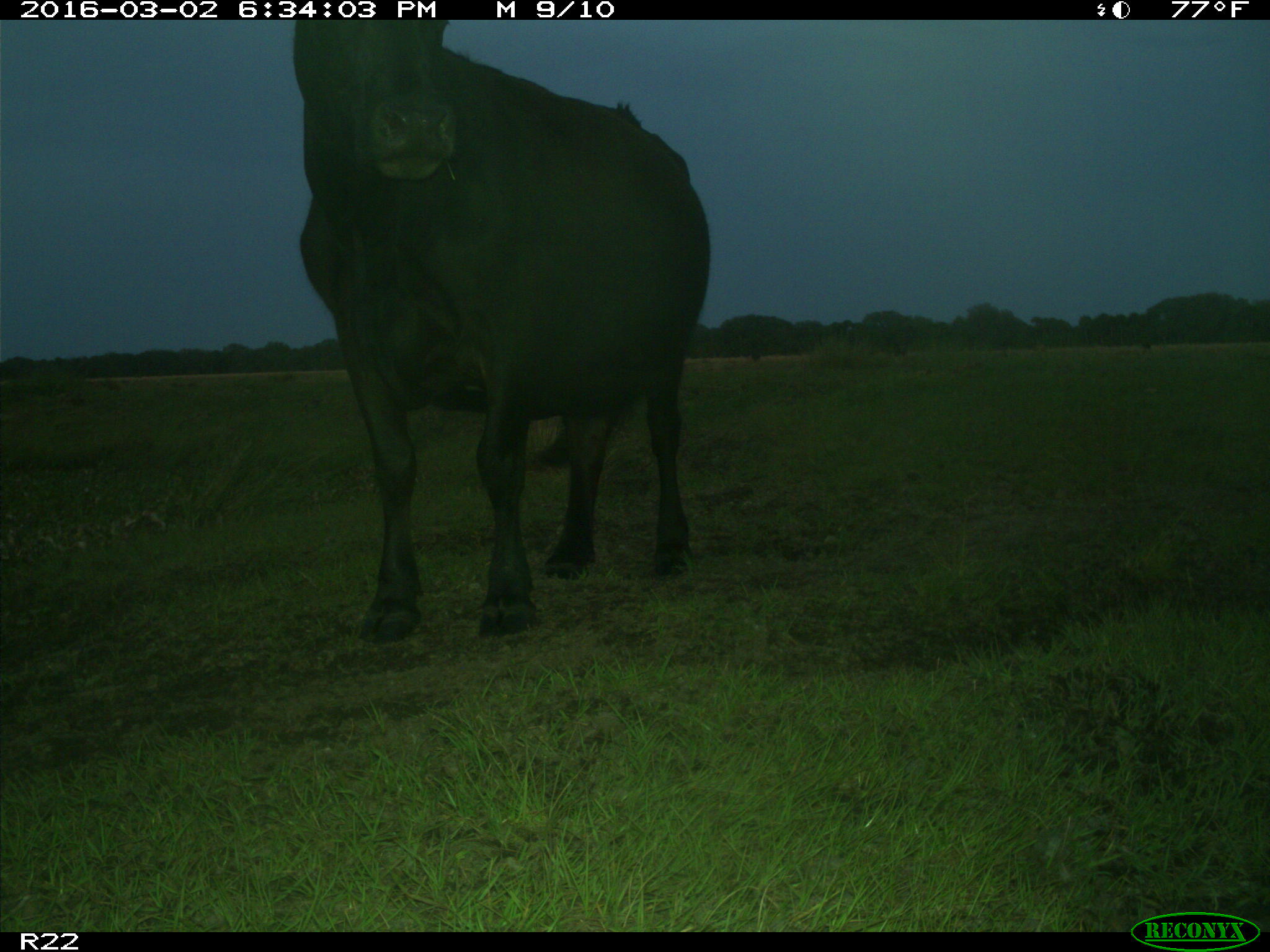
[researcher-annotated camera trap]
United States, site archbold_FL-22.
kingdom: Animalia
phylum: Chordata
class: Mammalia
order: Artiodactyla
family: Bovidae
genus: Bos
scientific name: Bos taurus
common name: domestic cow